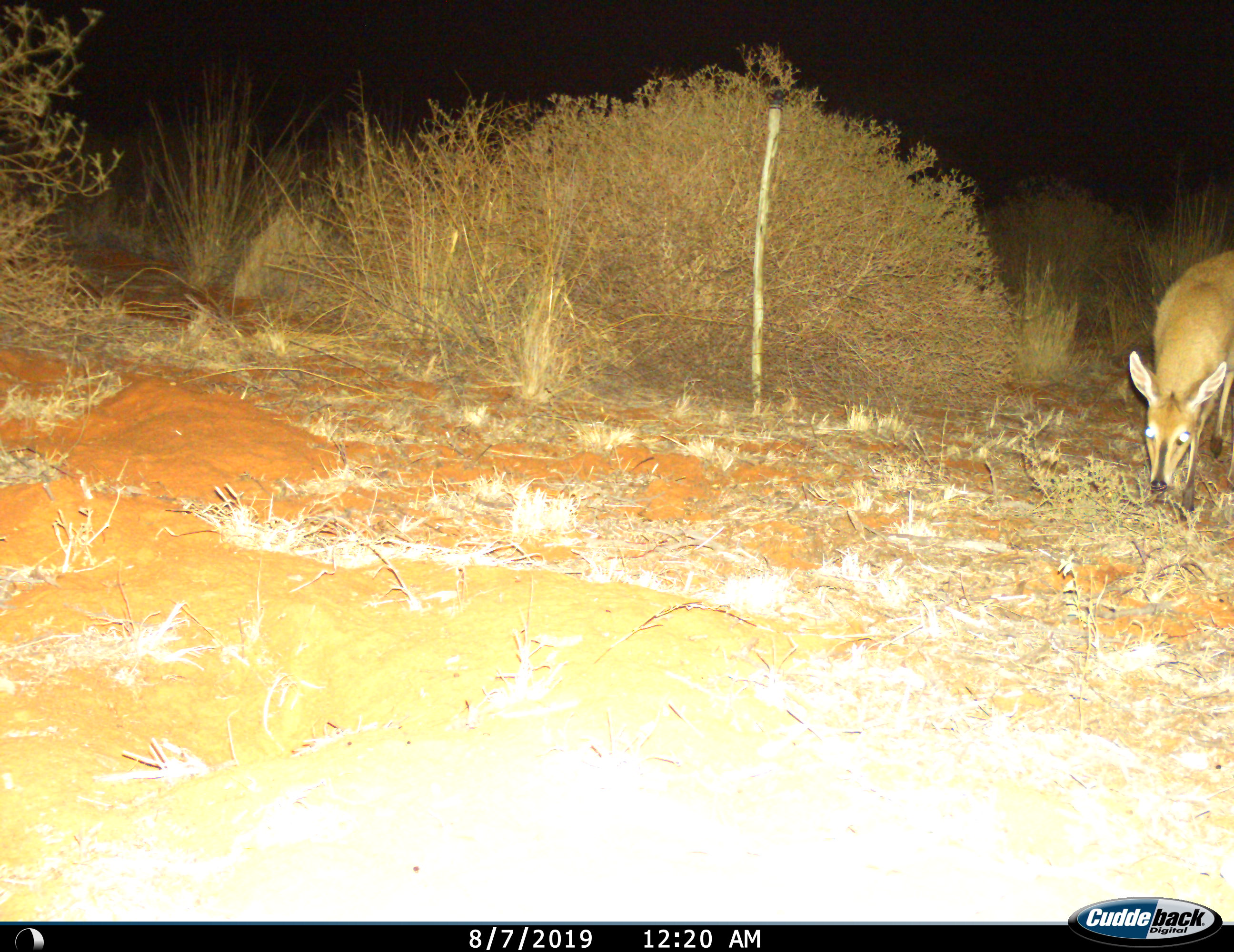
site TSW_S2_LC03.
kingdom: Animalia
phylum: Chordata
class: Mammalia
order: Artiodactyla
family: Bovidae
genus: Sylvicapra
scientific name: Sylvicapra grimmia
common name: common duiker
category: duikercommongrey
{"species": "duikercommongrey (common duiker) (Sylvicapra grimmia)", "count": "1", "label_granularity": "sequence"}